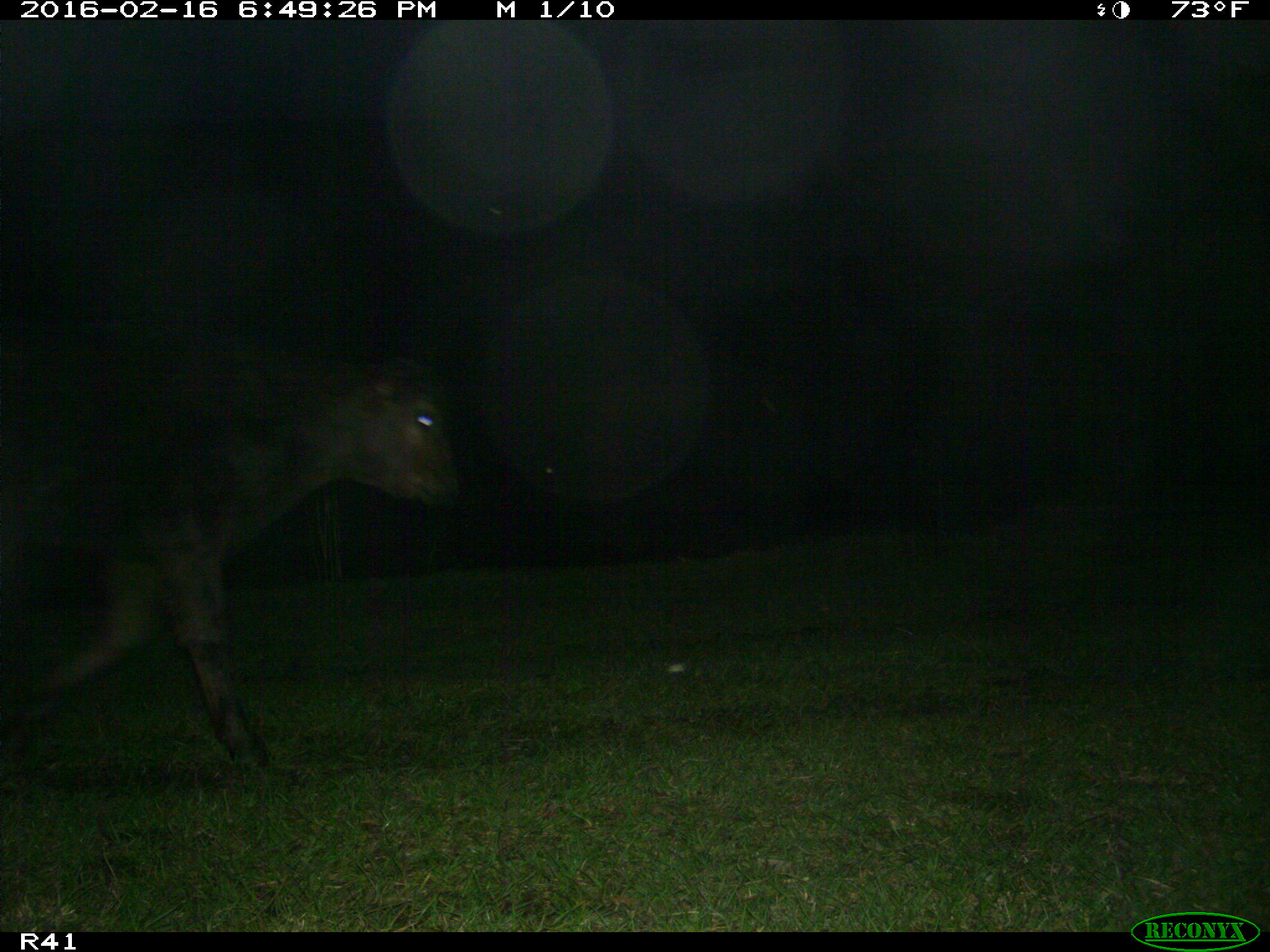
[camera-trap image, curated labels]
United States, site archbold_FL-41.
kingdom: Animalia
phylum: Chordata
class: Mammalia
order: Artiodactyla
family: Bovidae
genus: Bos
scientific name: Bos taurus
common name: domestic cow